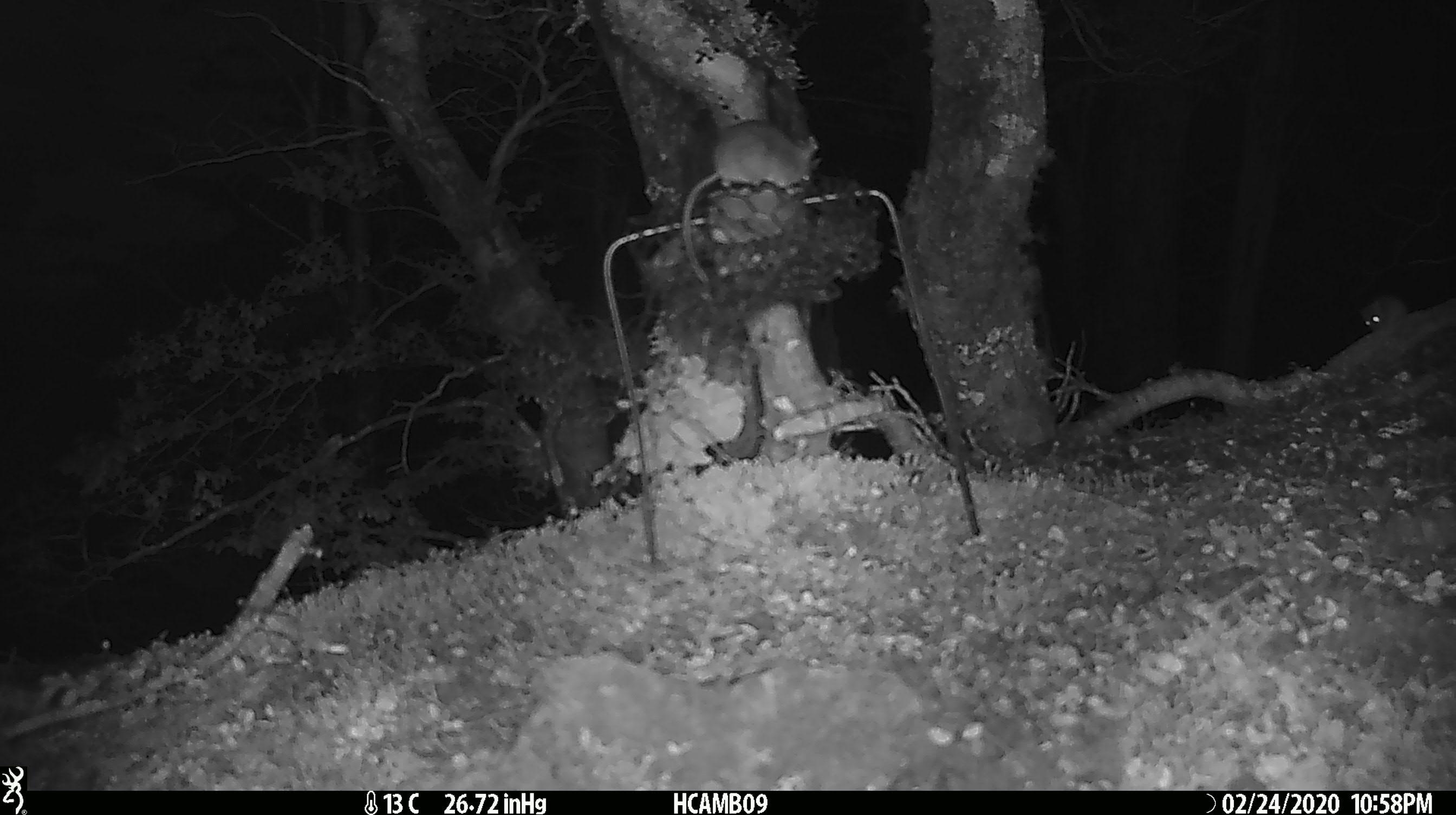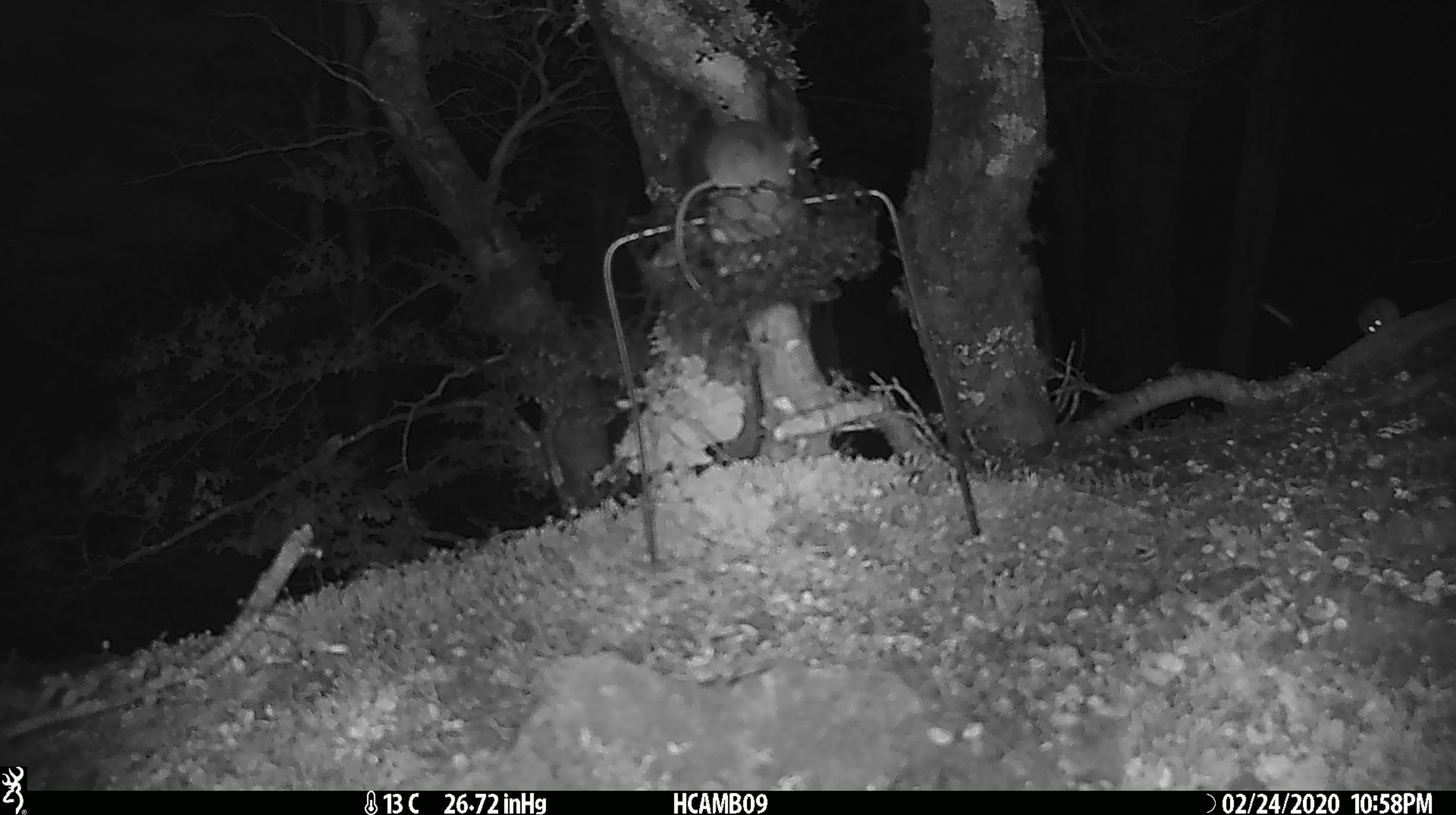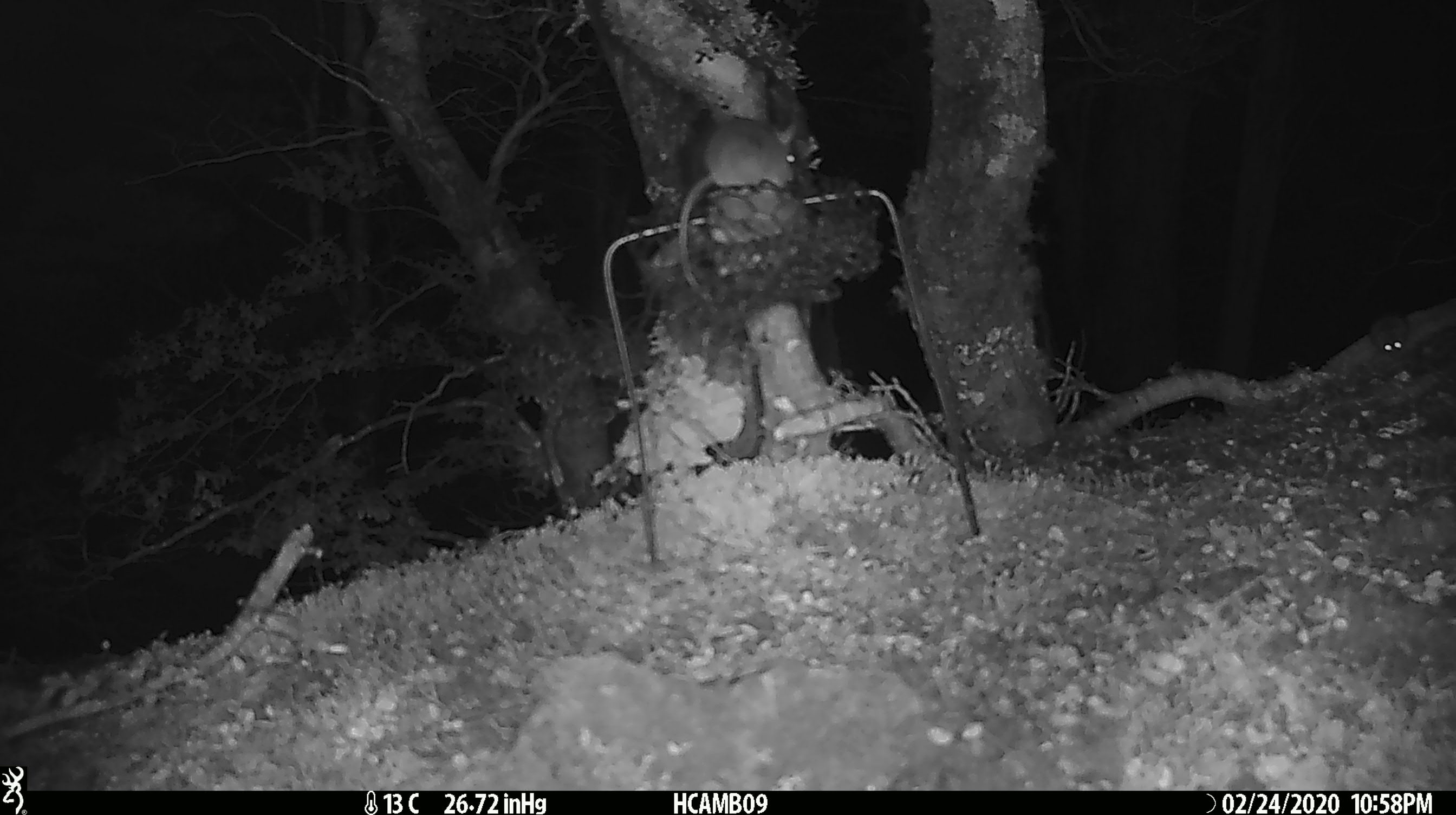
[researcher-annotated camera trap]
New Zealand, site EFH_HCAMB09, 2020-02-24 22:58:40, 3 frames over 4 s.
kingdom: Animalia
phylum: Chordata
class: Mammalia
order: Rodentia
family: Muridae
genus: Mus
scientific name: Mus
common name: mouse